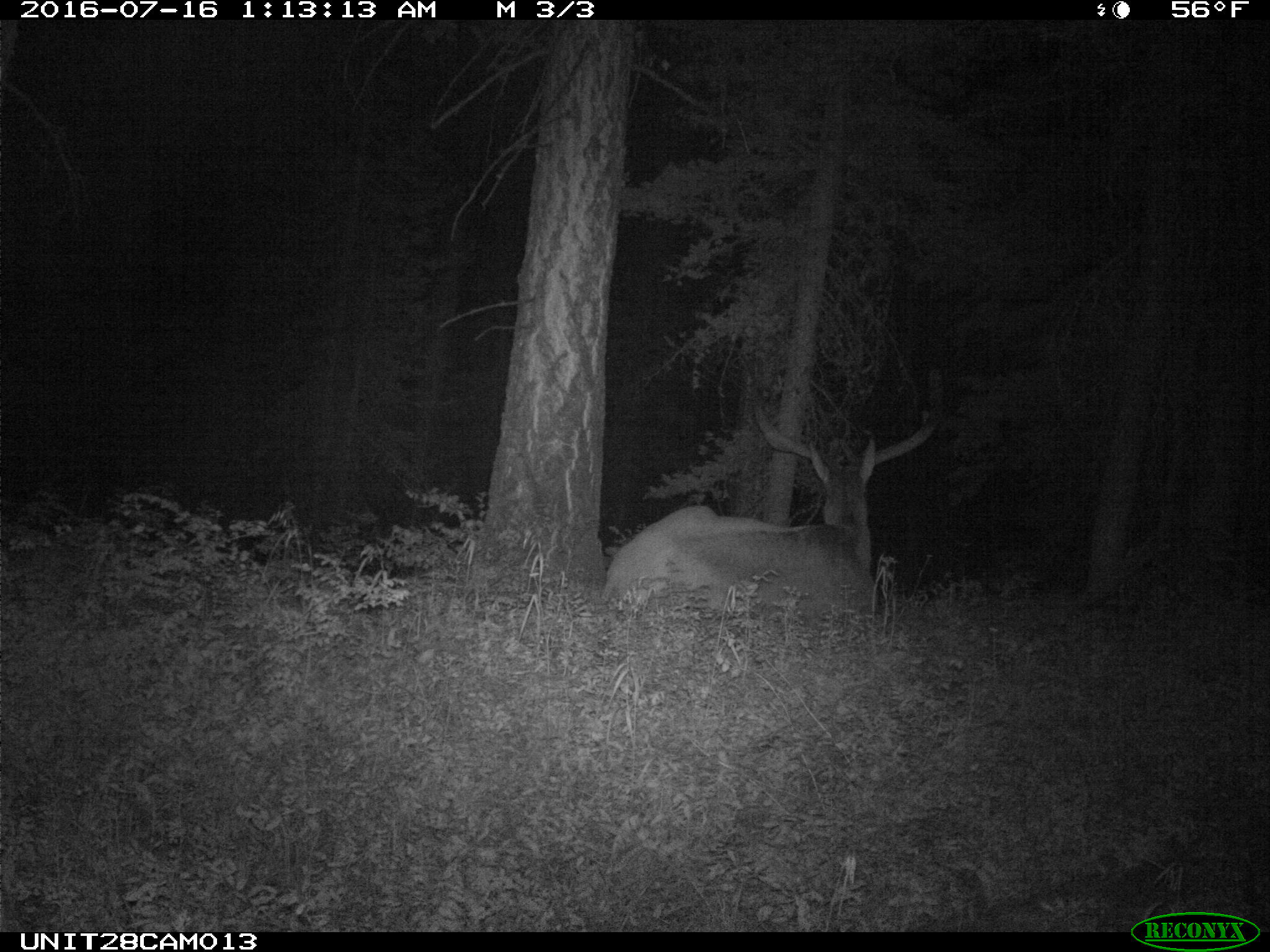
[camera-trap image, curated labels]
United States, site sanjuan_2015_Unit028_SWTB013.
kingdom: Animalia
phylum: Chordata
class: Mammalia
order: Artiodactyla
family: Cervidae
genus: Cervus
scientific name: Cervus elaphus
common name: red deer